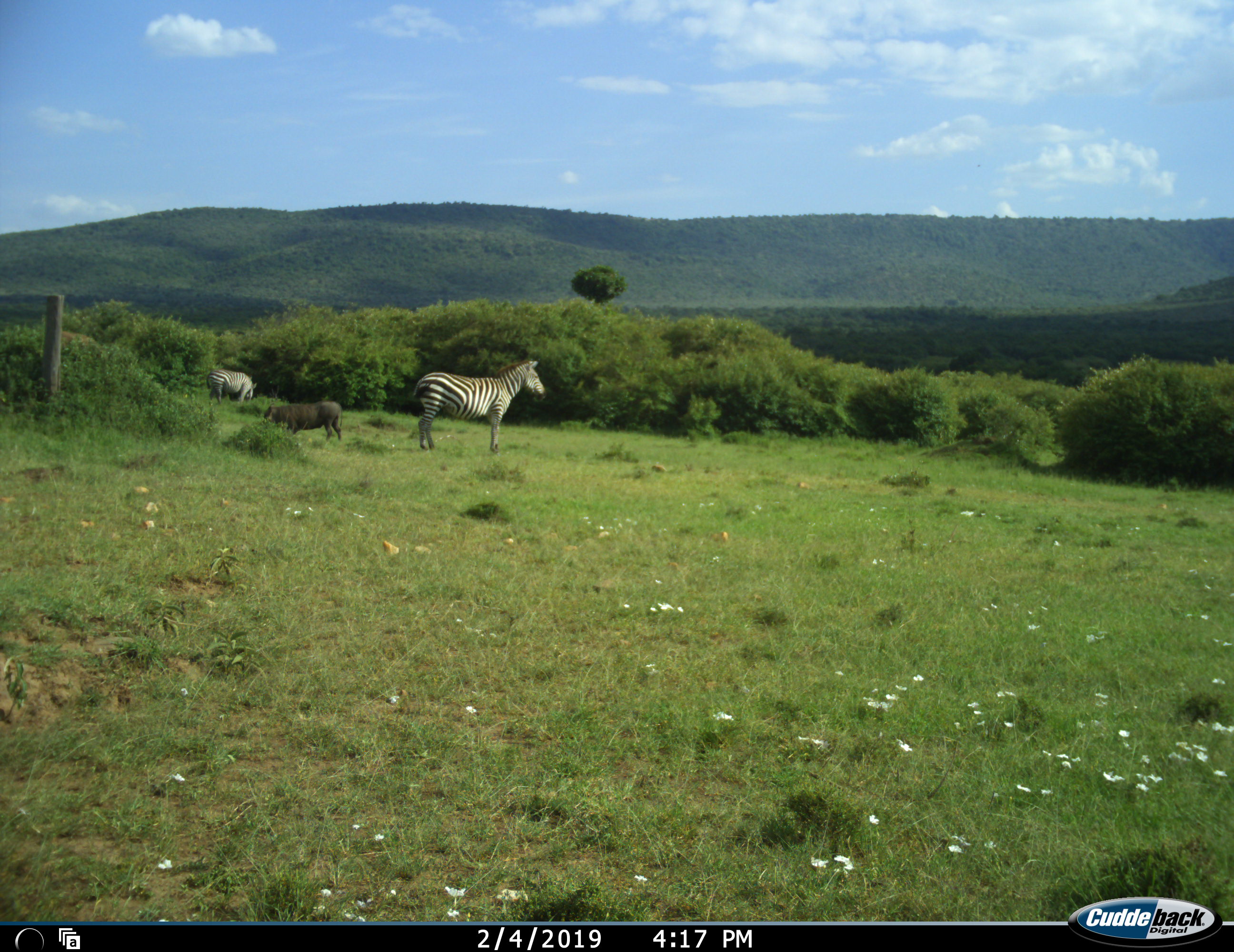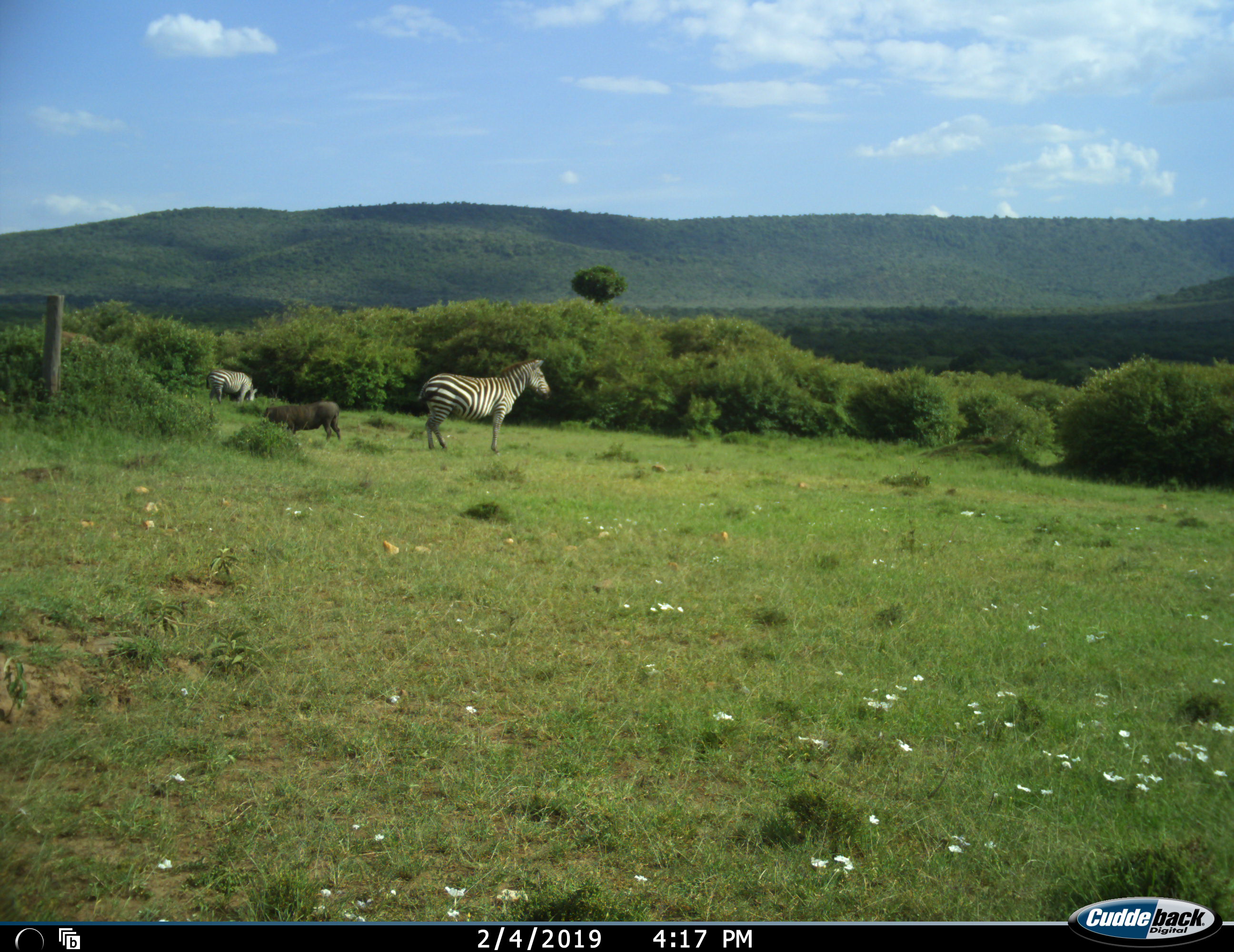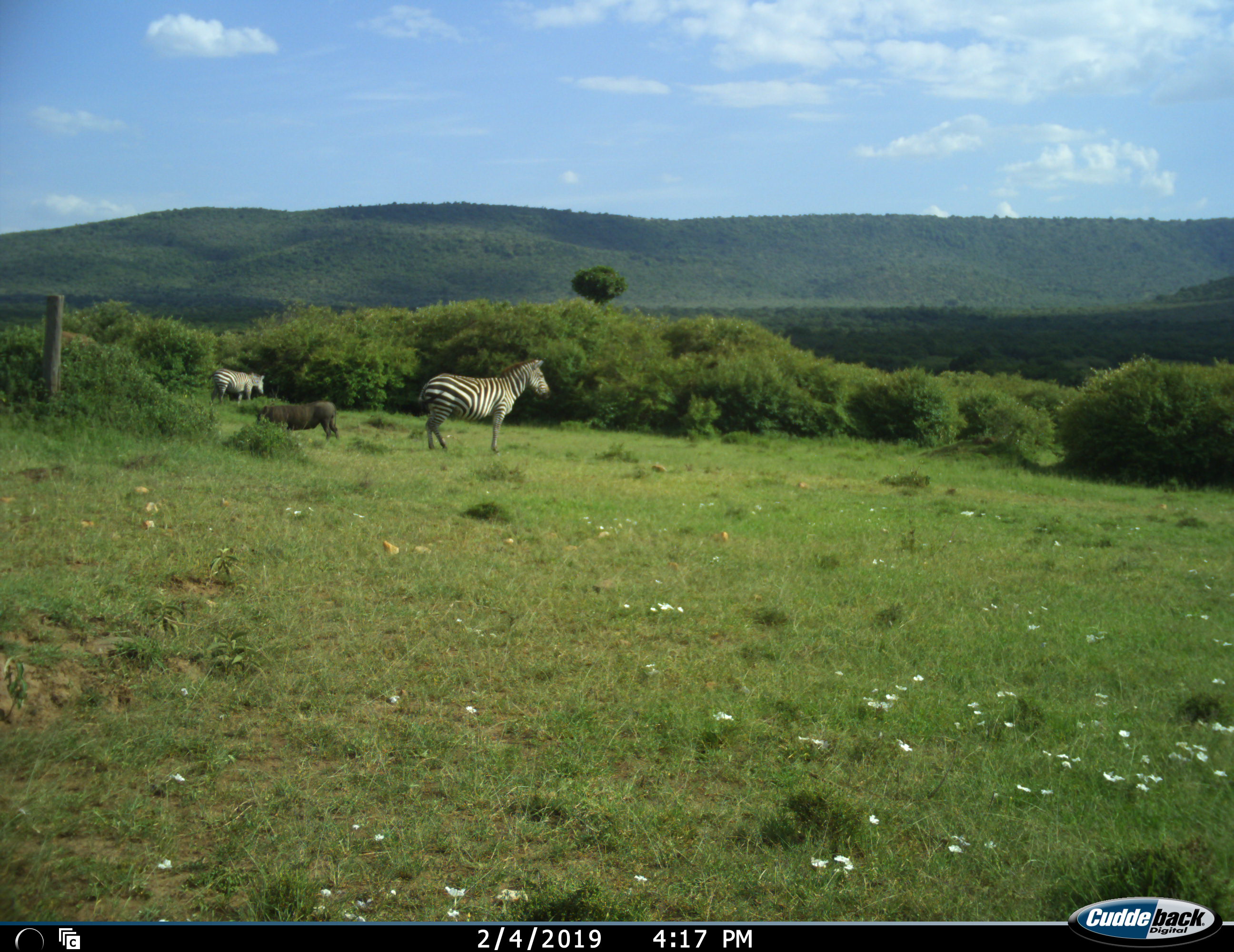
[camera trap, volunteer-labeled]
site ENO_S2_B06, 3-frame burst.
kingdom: Animalia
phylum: Chordata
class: Mammalia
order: Artiodactyla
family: Suidae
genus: Phacochoerus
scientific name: Phacochoerus africanus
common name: warthog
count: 1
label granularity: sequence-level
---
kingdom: Animalia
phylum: Chordata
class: Mammalia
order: Perissodactyla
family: Equidae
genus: Equus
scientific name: Equus quagga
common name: plains zebra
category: zebraplains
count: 2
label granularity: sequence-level